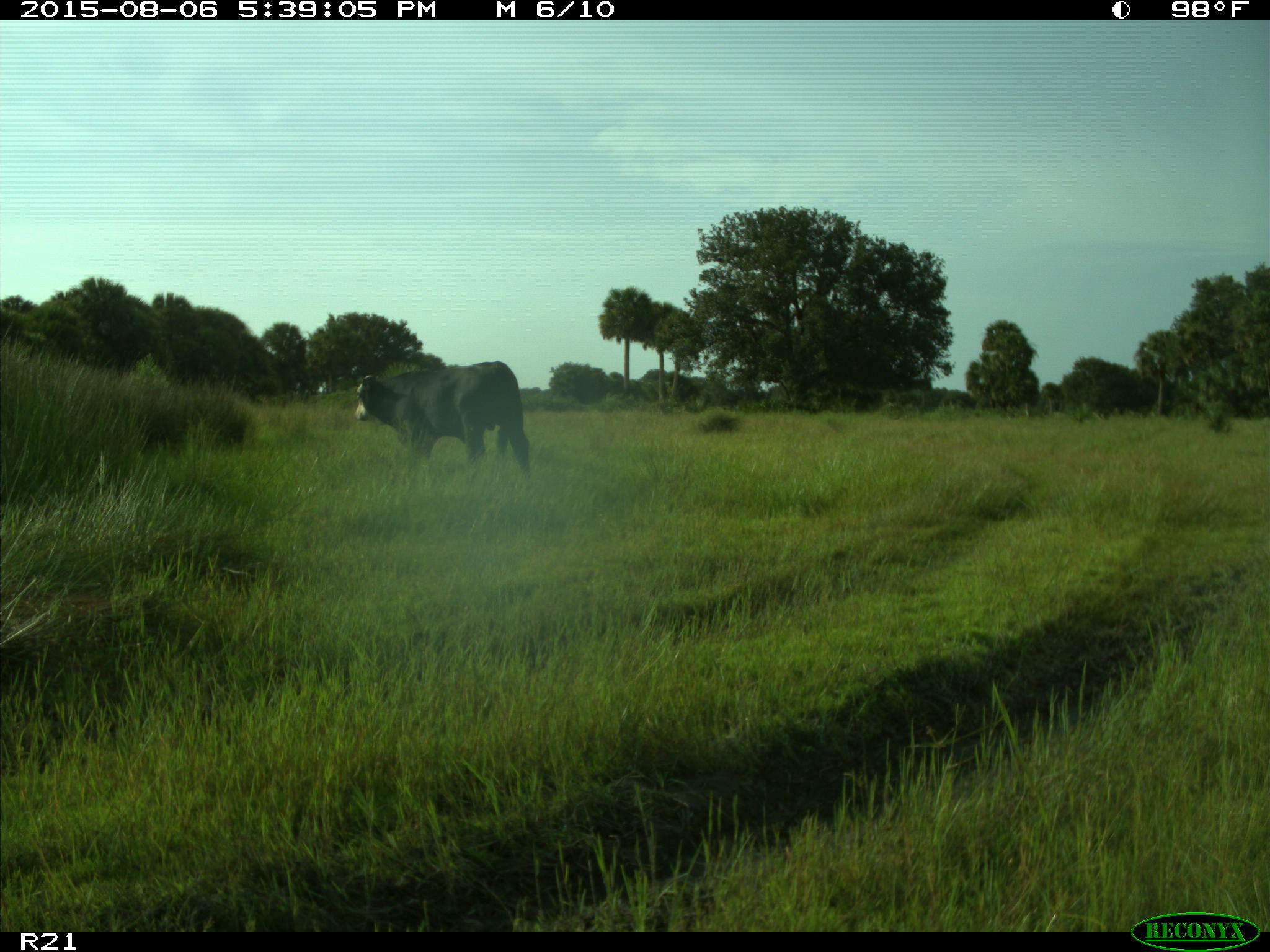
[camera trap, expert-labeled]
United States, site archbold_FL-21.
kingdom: Animalia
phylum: Chordata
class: Mammalia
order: Artiodactyla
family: Bovidae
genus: Bos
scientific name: Bos taurus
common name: domestic cow